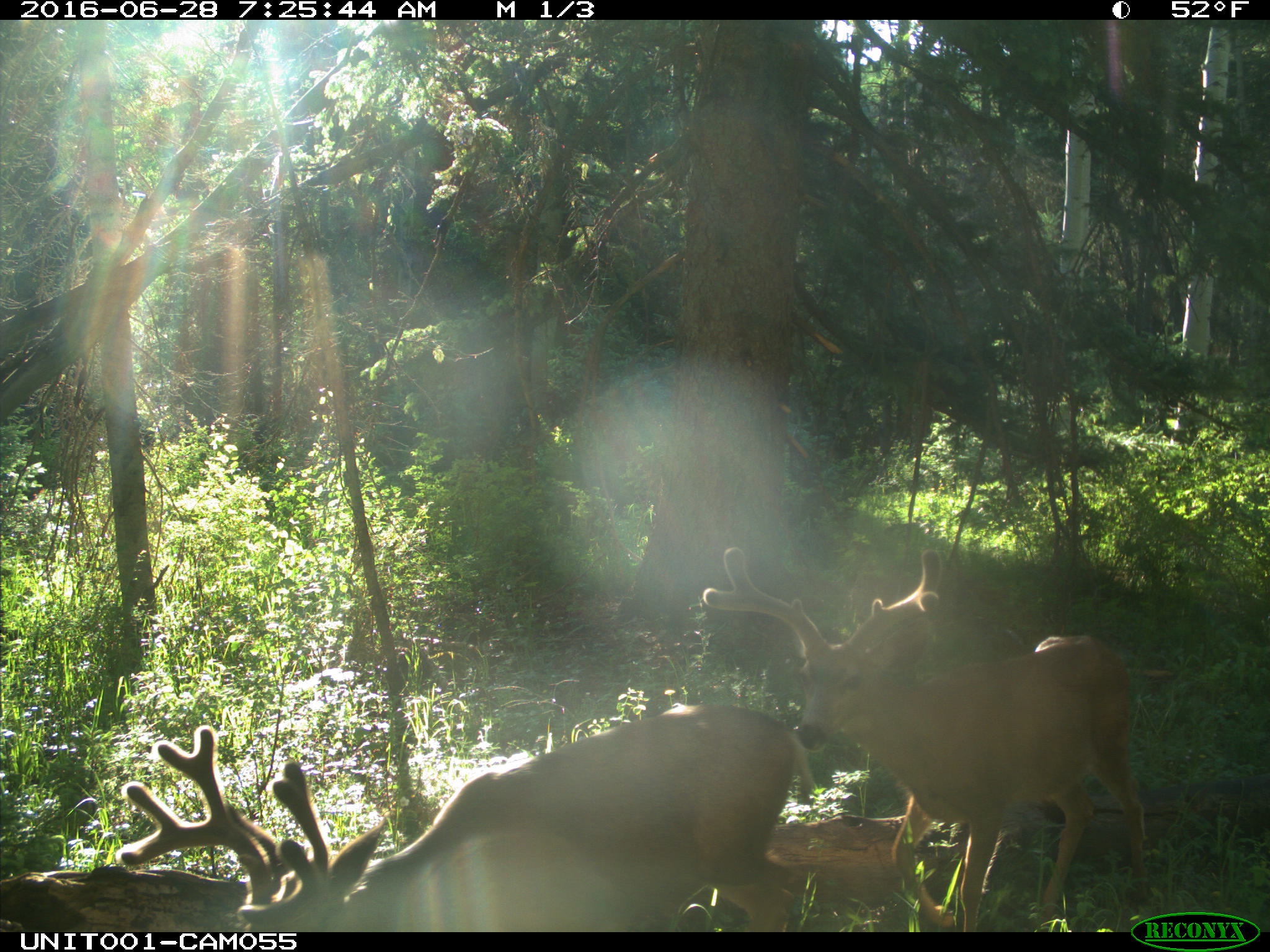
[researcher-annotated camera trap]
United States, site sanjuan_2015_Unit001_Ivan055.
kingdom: Animalia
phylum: Chordata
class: Mammalia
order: Artiodactyla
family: Cervidae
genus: Odocoileus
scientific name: Odocoileus hemionus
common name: mule deer